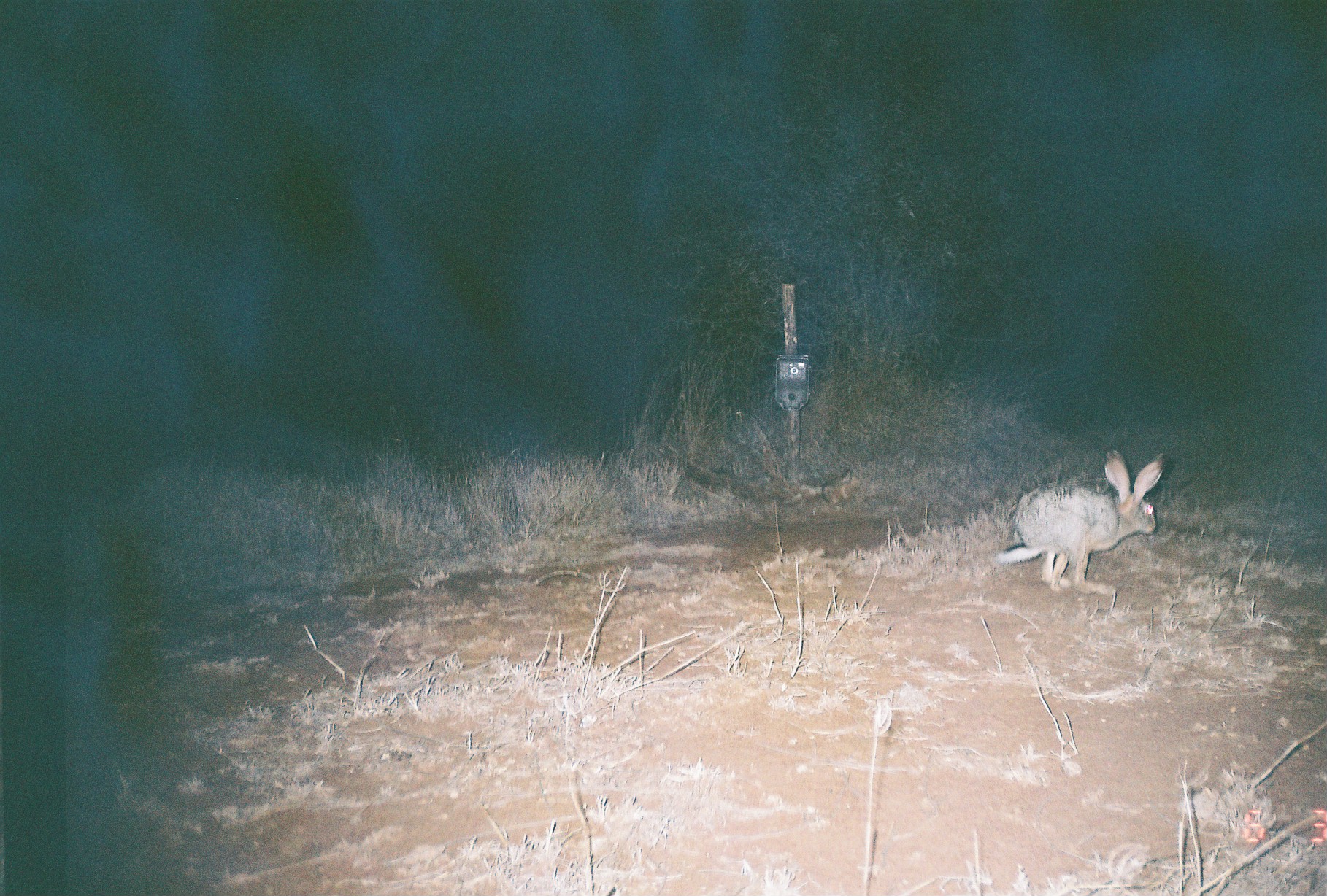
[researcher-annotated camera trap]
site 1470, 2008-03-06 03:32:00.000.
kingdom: Animalia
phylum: Chordata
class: Mammalia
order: Lagomorpha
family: Leporidae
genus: Lepus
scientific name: Lepus saxatilis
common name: scrub hare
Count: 1.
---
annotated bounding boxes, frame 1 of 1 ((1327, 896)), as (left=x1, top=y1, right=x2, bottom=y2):
lepus saxatilis: (left=994, top=447, right=1165, bottom=596)